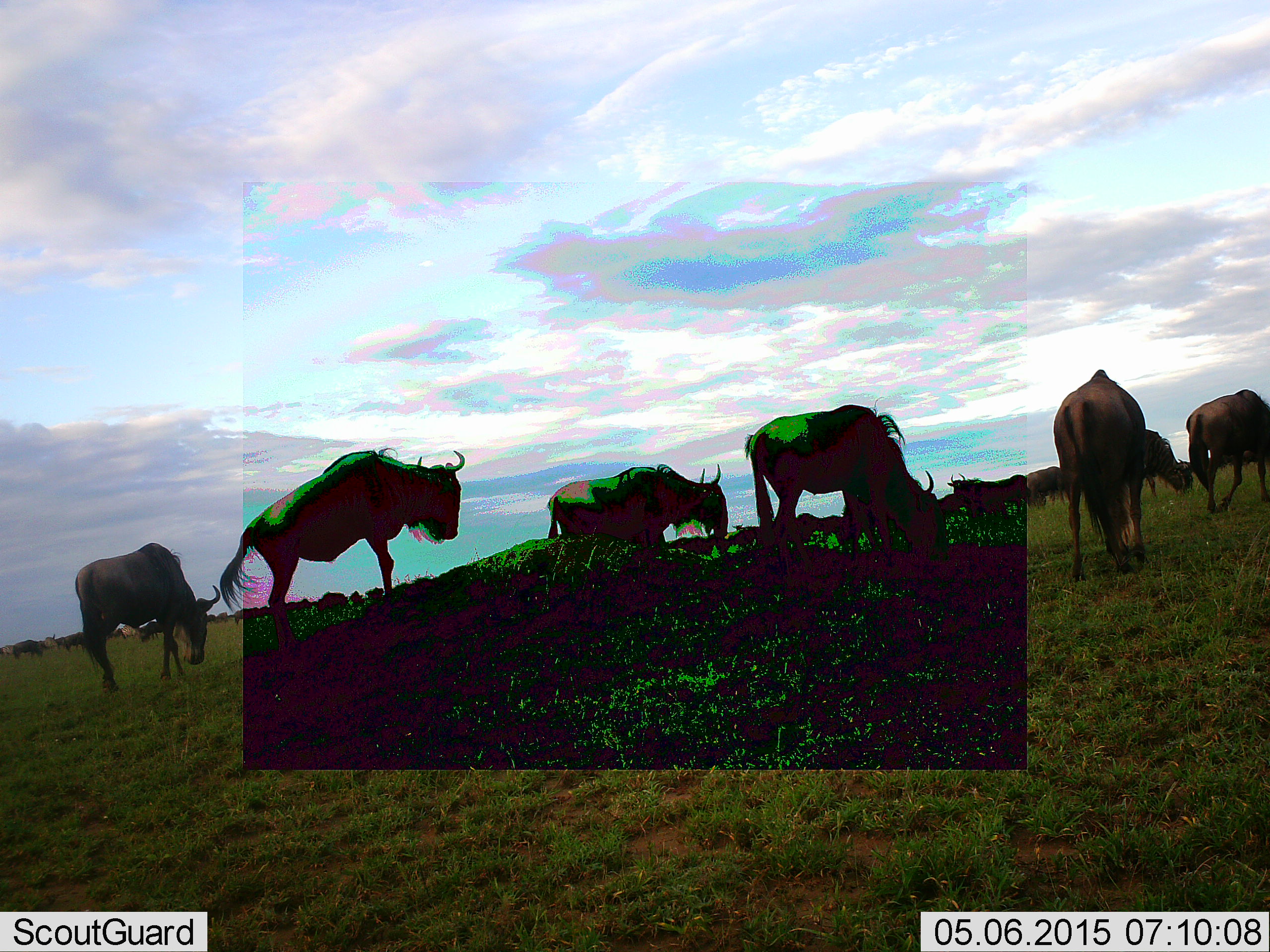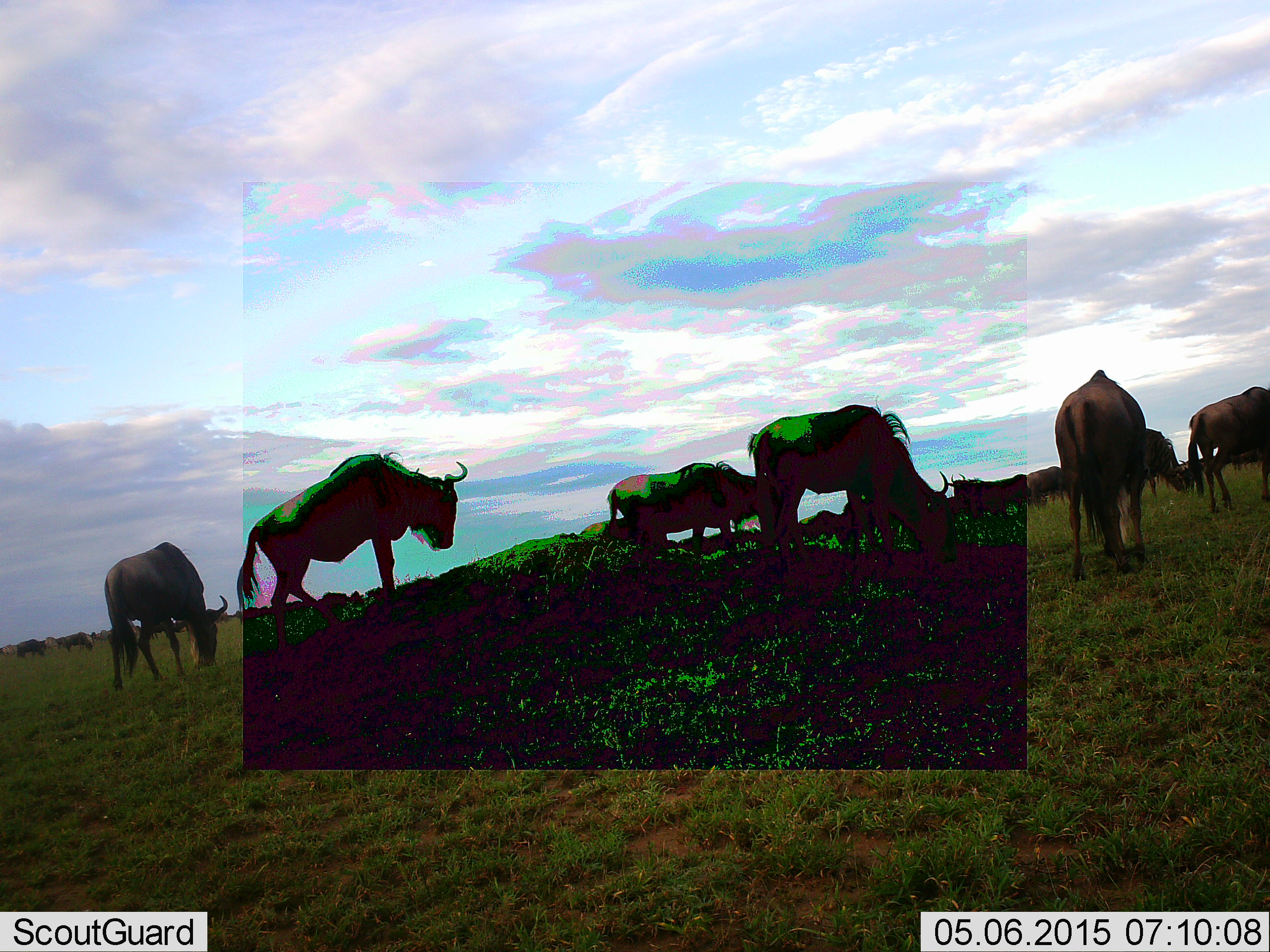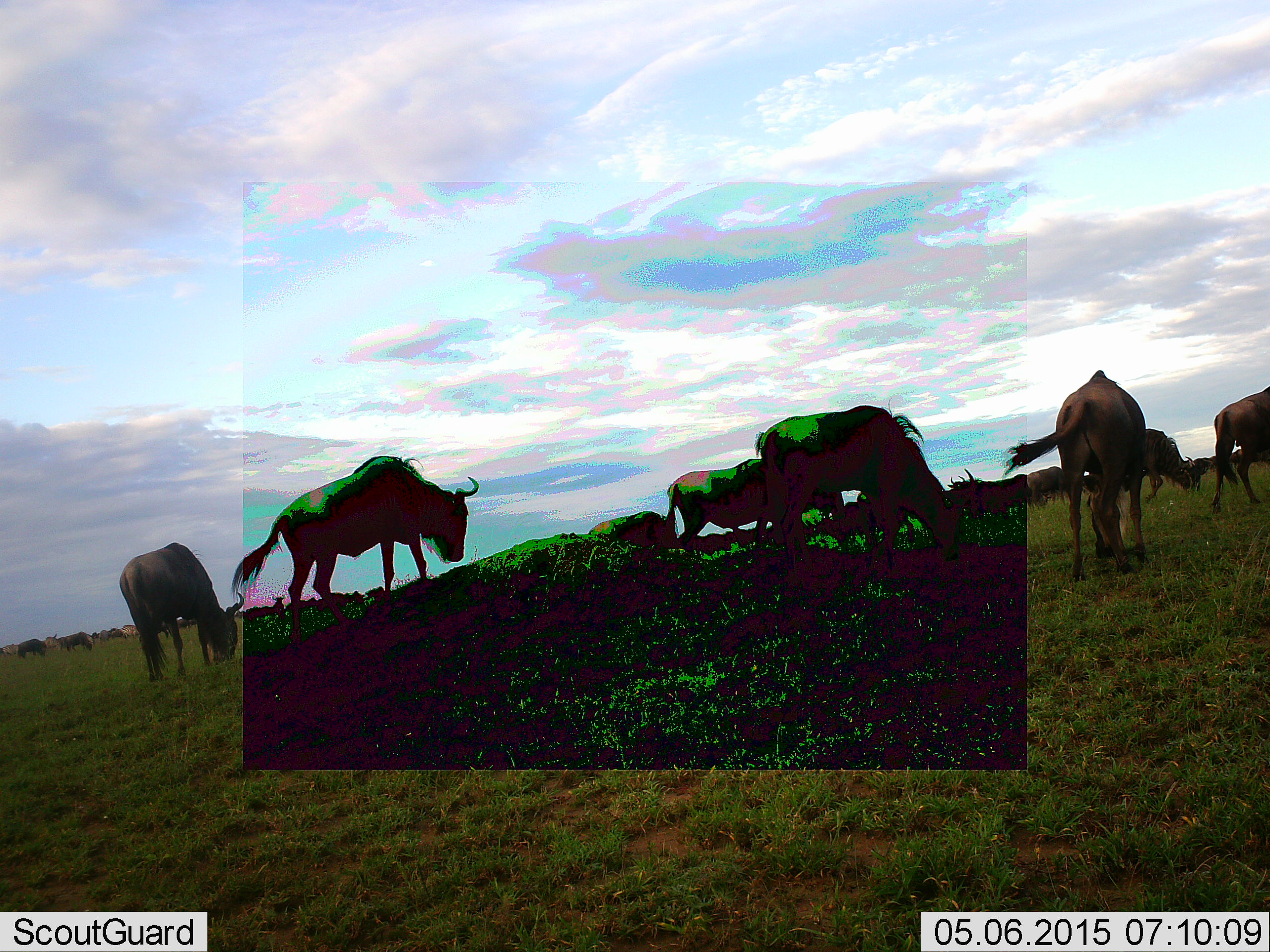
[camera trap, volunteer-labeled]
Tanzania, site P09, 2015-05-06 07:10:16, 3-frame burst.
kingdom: Animalia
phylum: Chordata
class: Mammalia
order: Artiodactyla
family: Bovidae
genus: Connochaetes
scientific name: Connochaetes taurinus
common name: blue wildebeest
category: wildebeest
Wildebeest (blue wildebeest) (Connochaetes taurinus), count 11-50. Behavior (volunteer vote fractions): standing 70%, resting 0%, moving 70%, interacting 0%. Young present (vote fraction): 0%. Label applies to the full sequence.